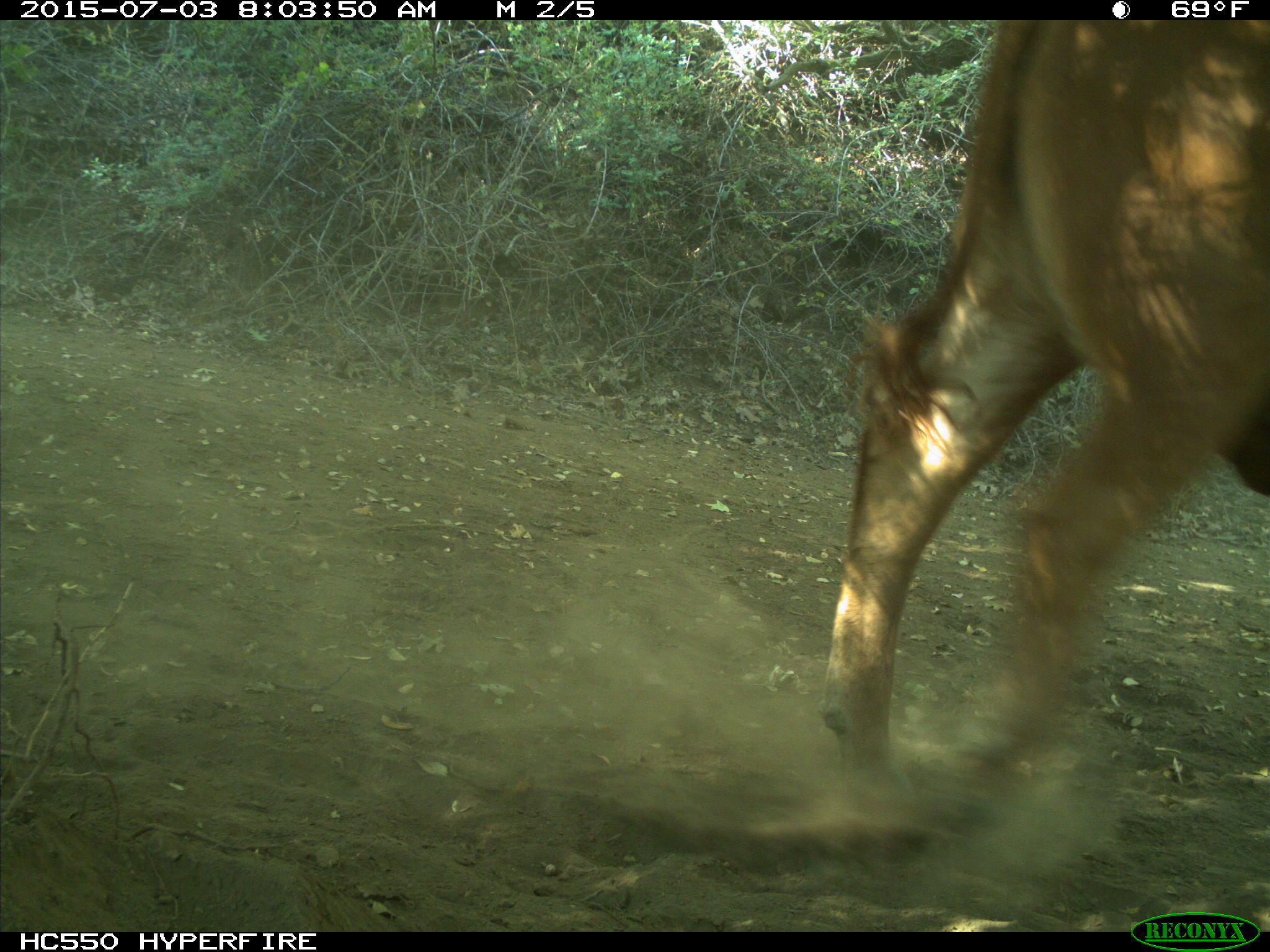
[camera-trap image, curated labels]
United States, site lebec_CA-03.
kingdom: Animalia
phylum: Chordata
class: Mammalia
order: Artiodactyla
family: Bovidae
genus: Bos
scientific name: Bos taurus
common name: domestic cow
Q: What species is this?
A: Bos taurus (domestic cow).